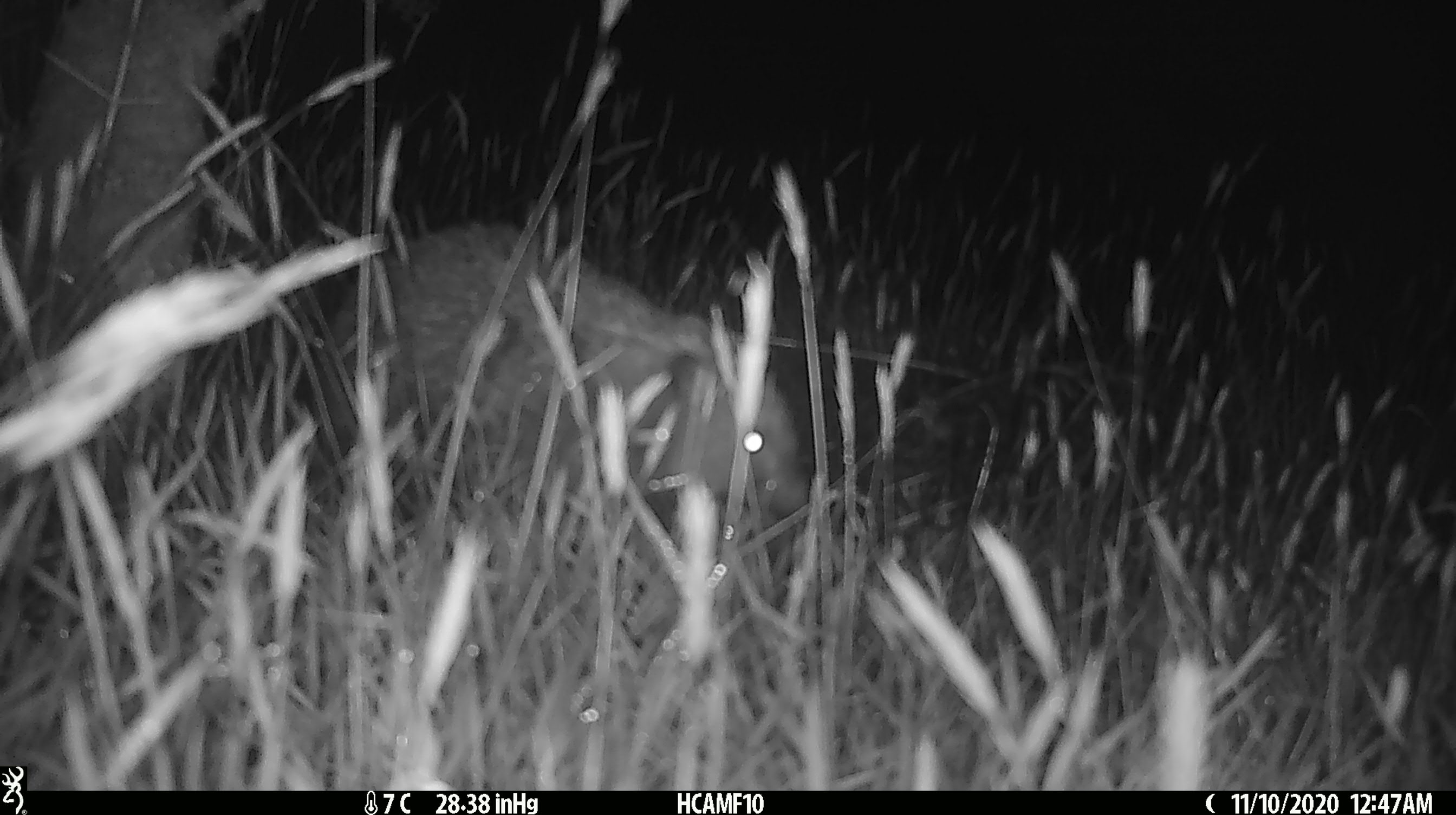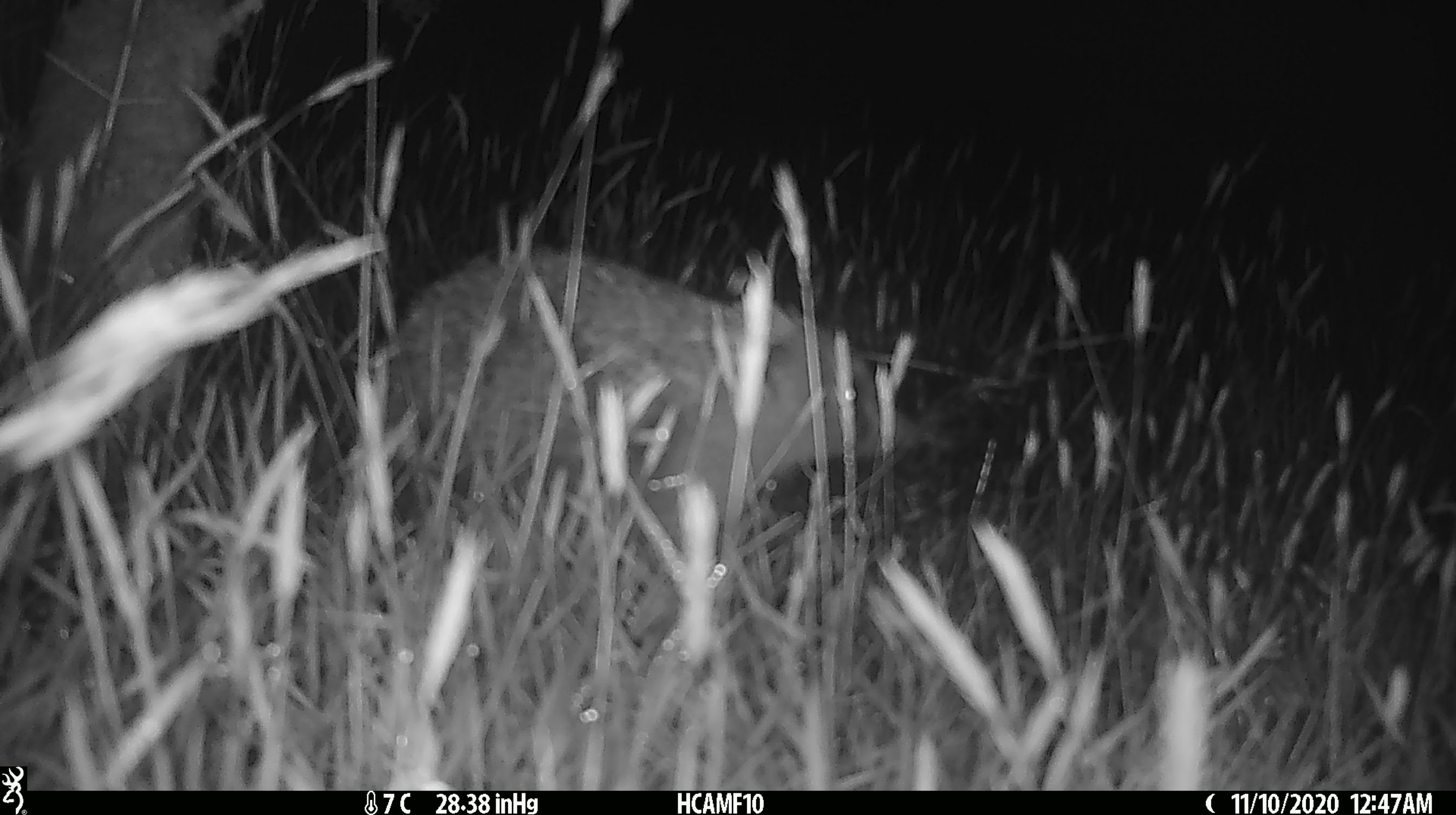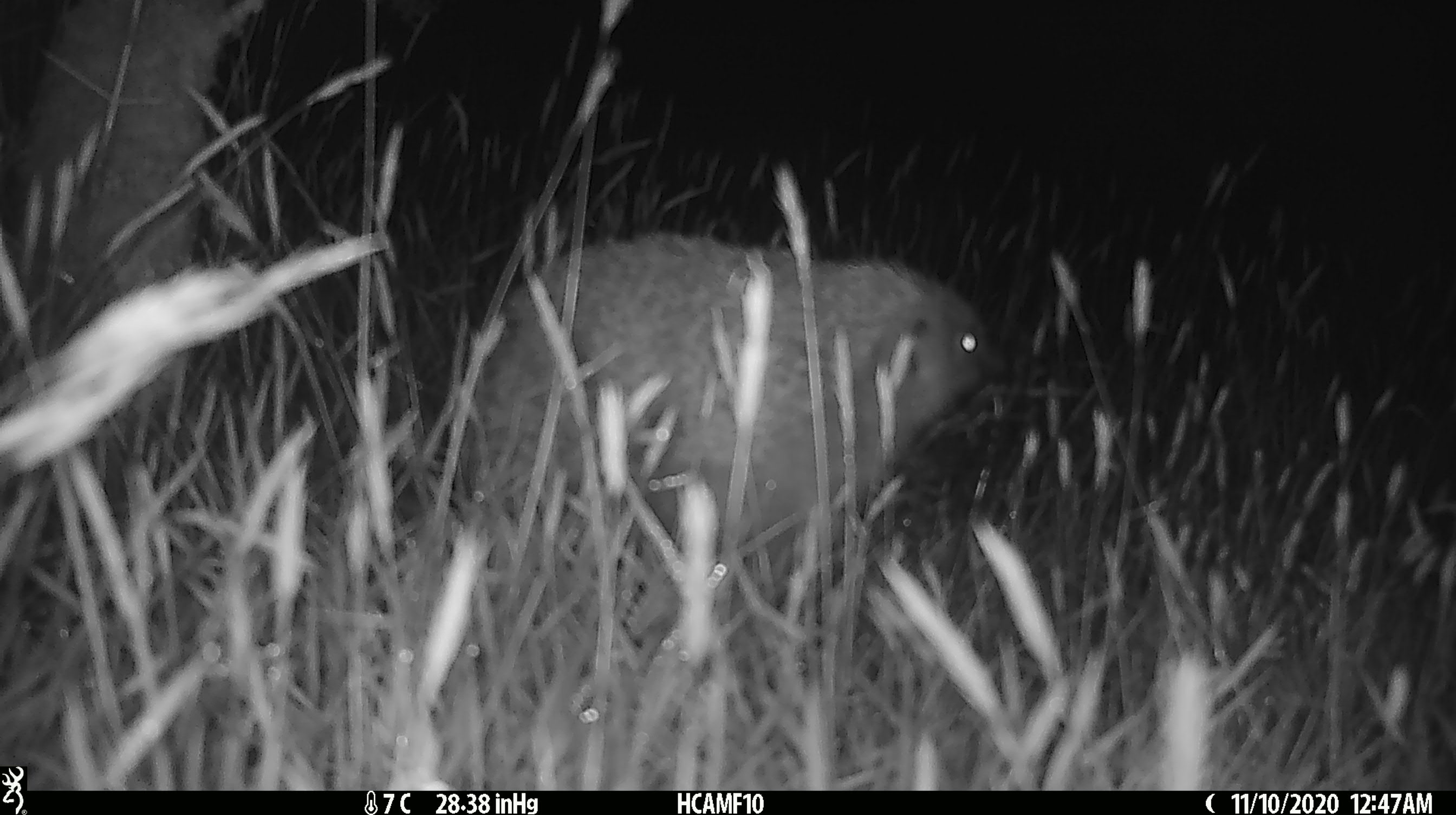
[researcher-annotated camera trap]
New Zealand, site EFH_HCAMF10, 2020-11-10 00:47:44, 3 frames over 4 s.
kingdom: Animalia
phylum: Chordata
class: Mammalia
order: Eulipotyphla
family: Erinaceidae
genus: Erinaceus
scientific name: Erinaceus europaeus europaeus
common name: european hedgehog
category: hedgehog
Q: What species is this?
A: Hedgehog (european hedgehog) (Erinaceus europaeus europaeus).